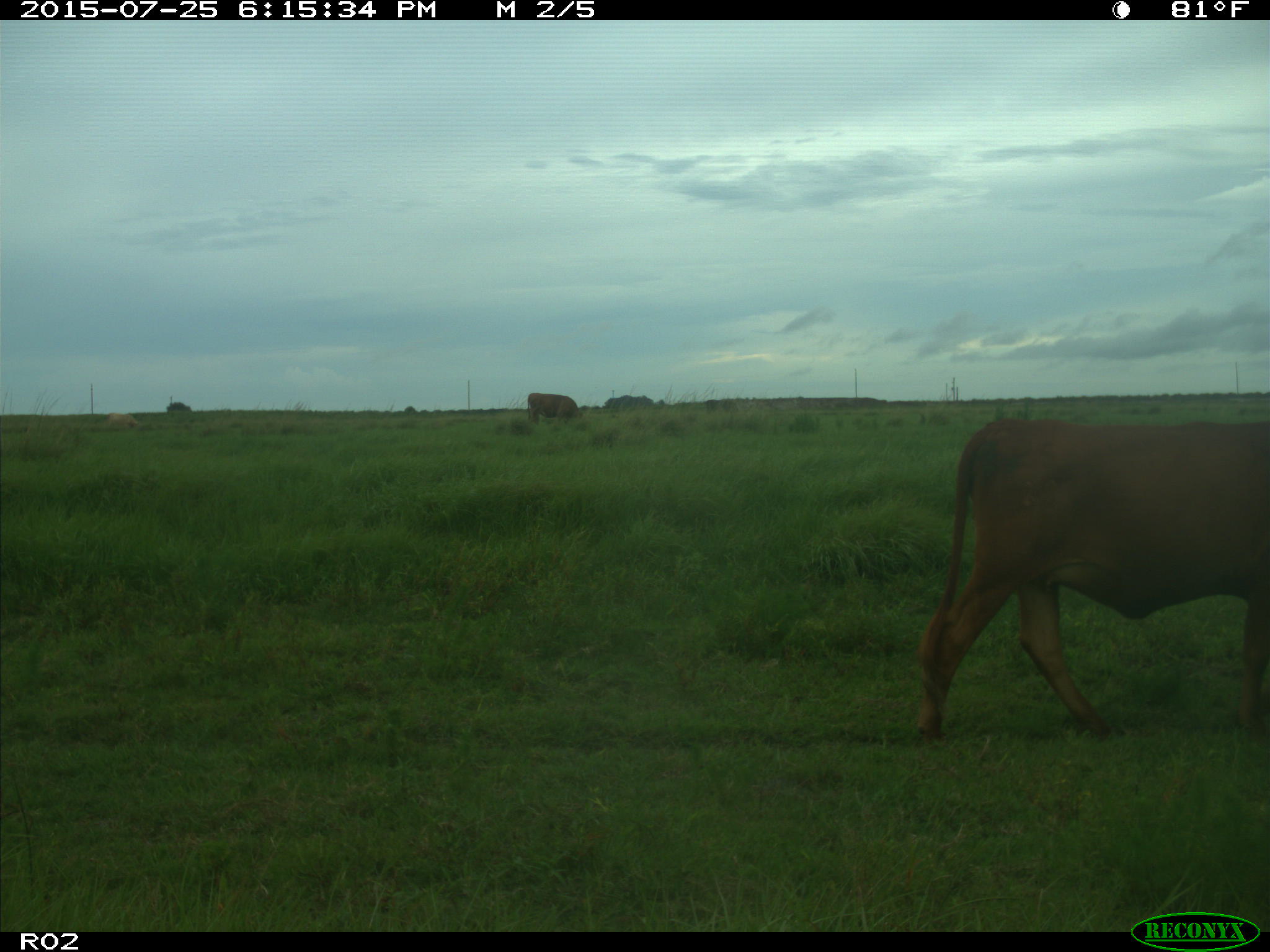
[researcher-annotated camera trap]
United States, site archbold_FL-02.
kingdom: Animalia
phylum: Chordata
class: Mammalia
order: Artiodactyla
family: Bovidae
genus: Bos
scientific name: Bos taurus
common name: domestic cow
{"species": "Bos taurus (domestic cow)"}